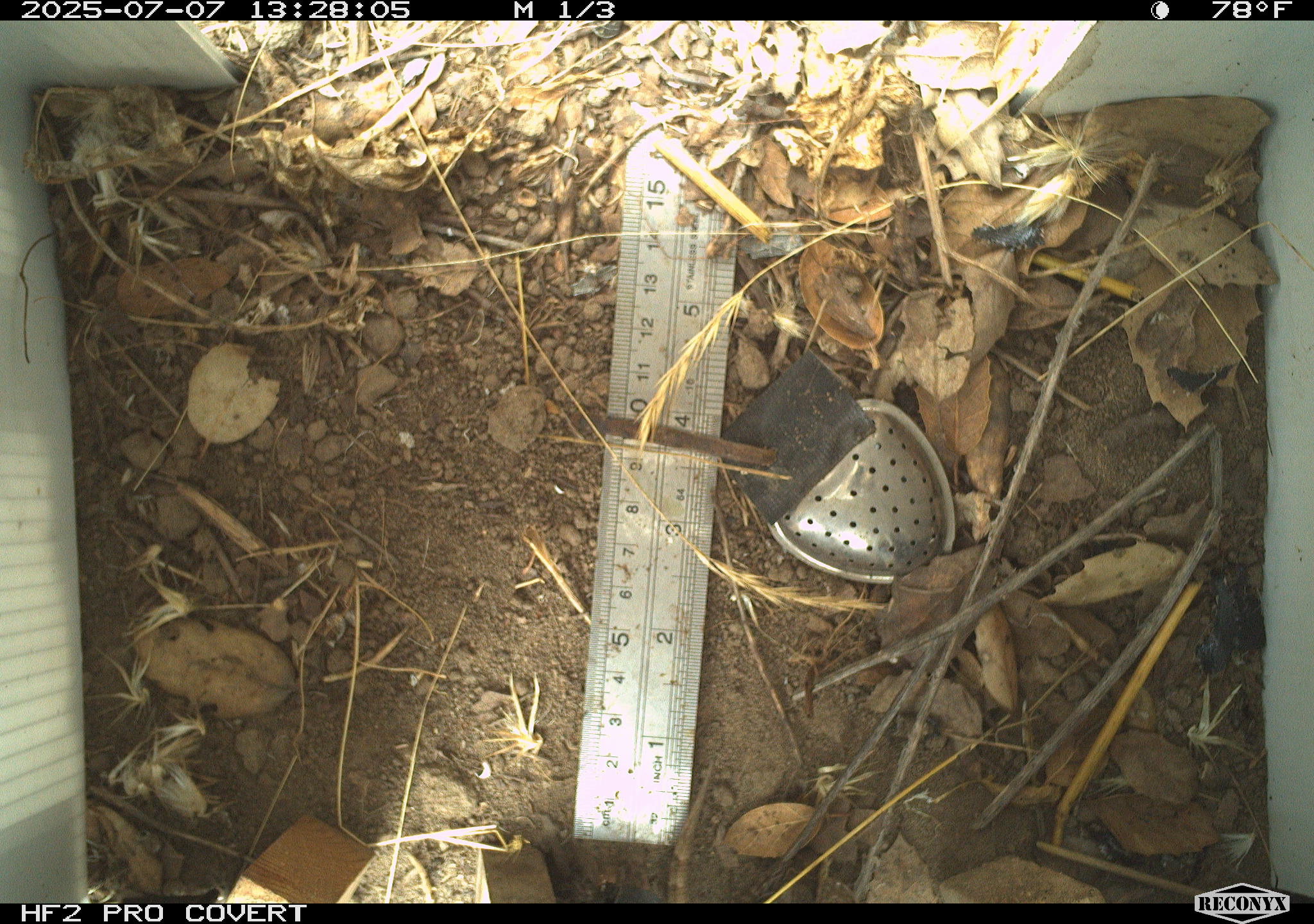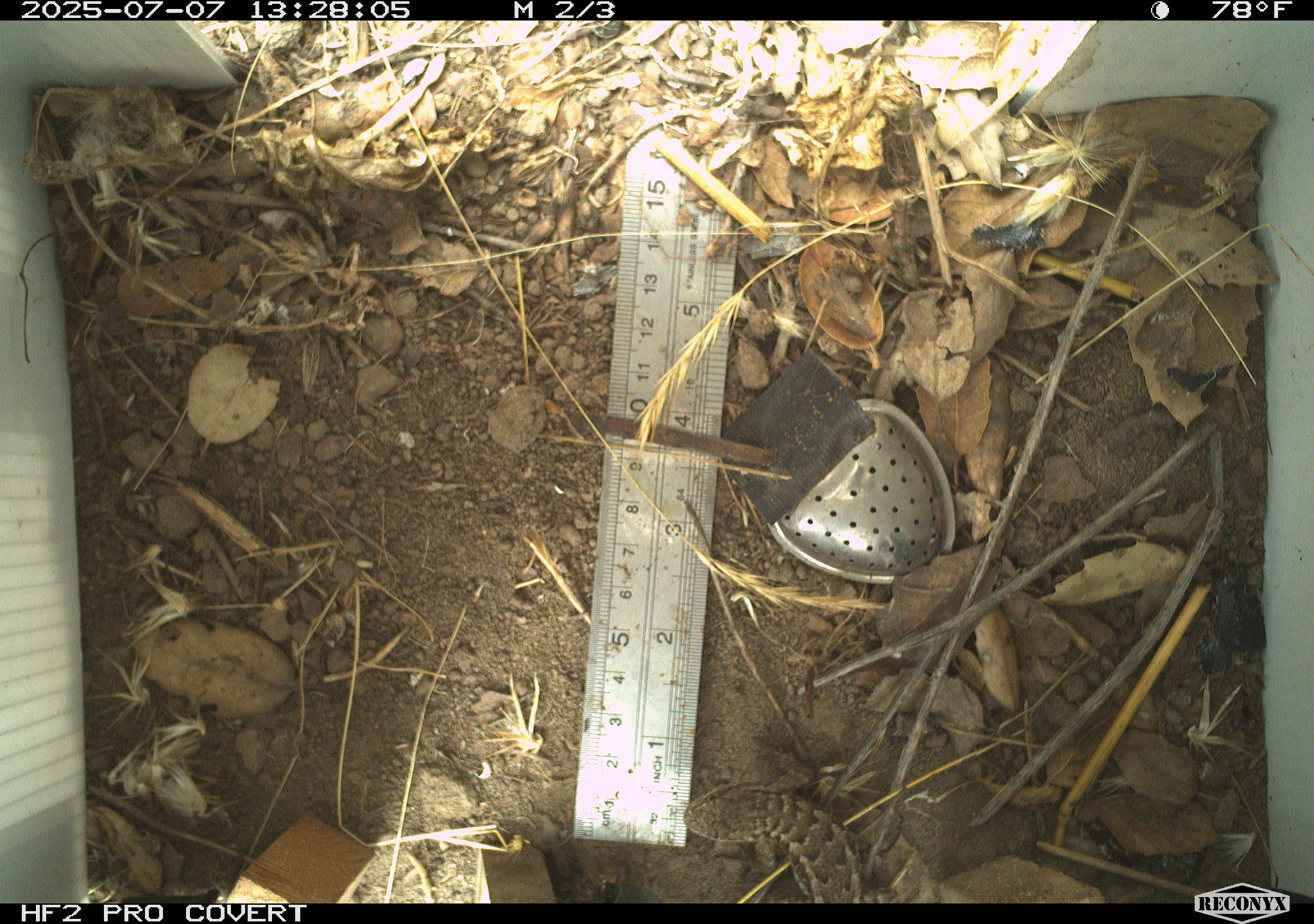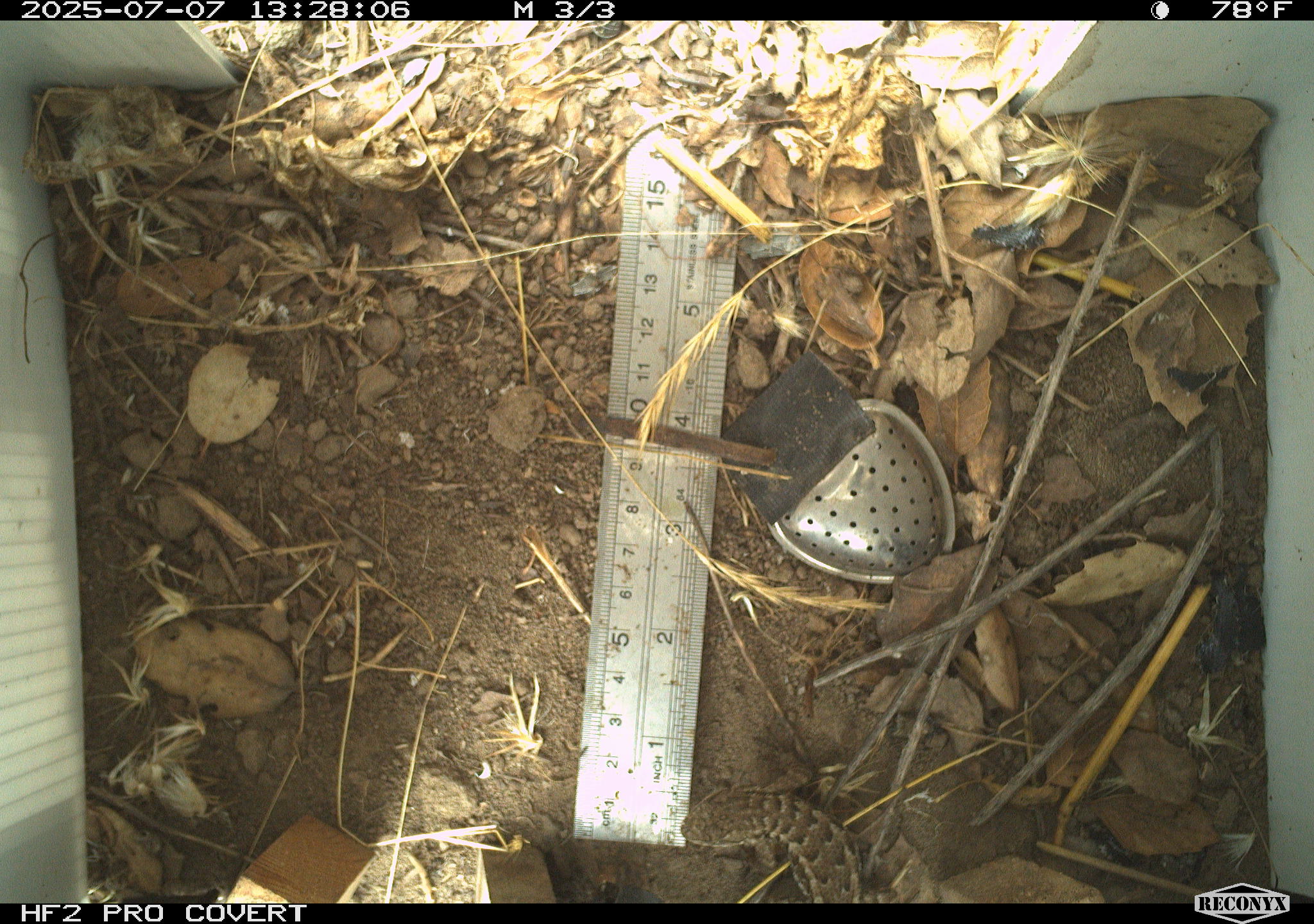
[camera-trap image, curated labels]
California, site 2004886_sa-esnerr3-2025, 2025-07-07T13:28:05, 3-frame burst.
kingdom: Animalia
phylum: Chordata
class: Reptilia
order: Squamata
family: Phrynosomatidae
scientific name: Phrynosomatidae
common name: north american spiny lizards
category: sceloporus/uta species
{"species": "sceloporus/uta species (north american spiny lizards) (Phrynosomatidae)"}